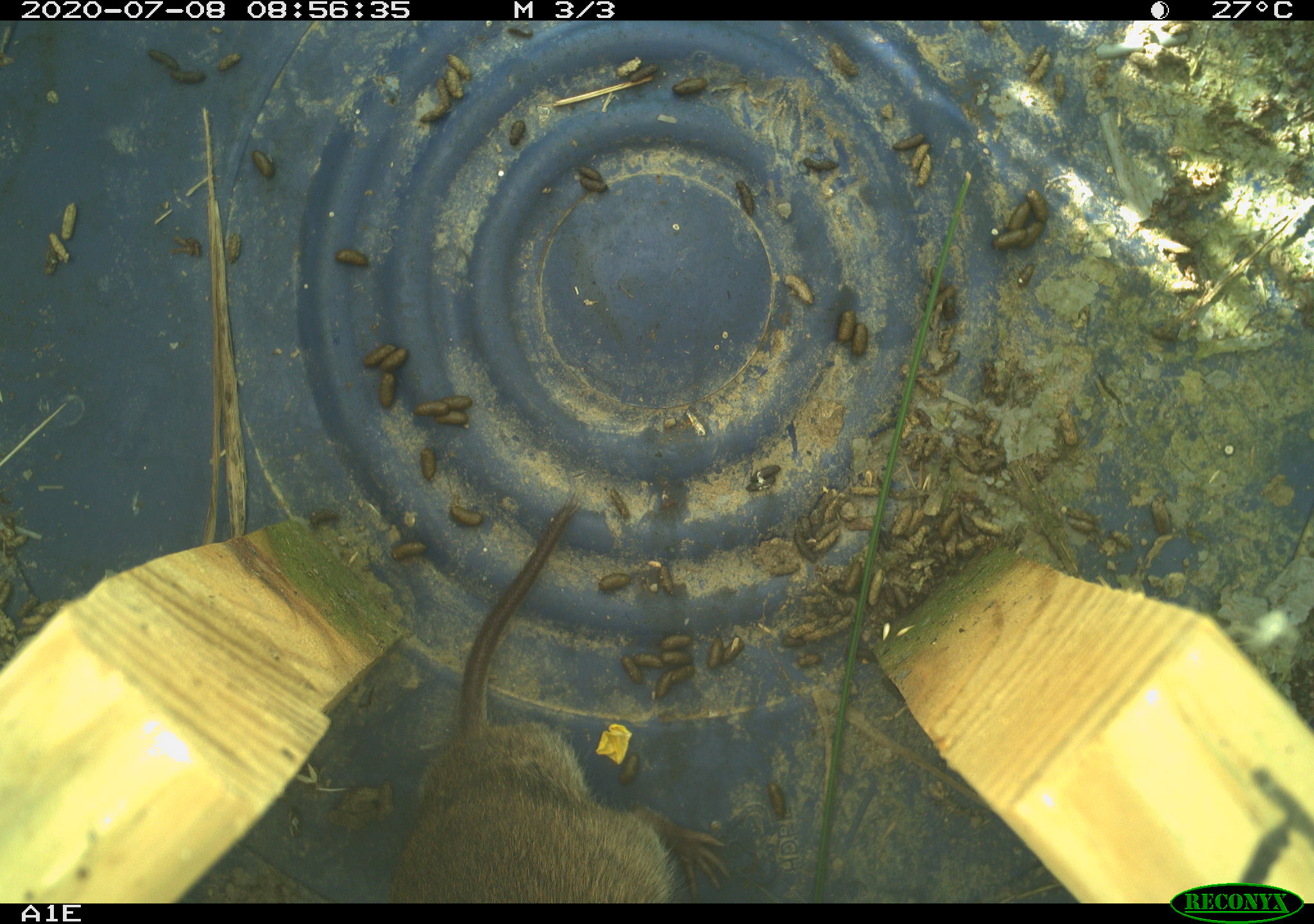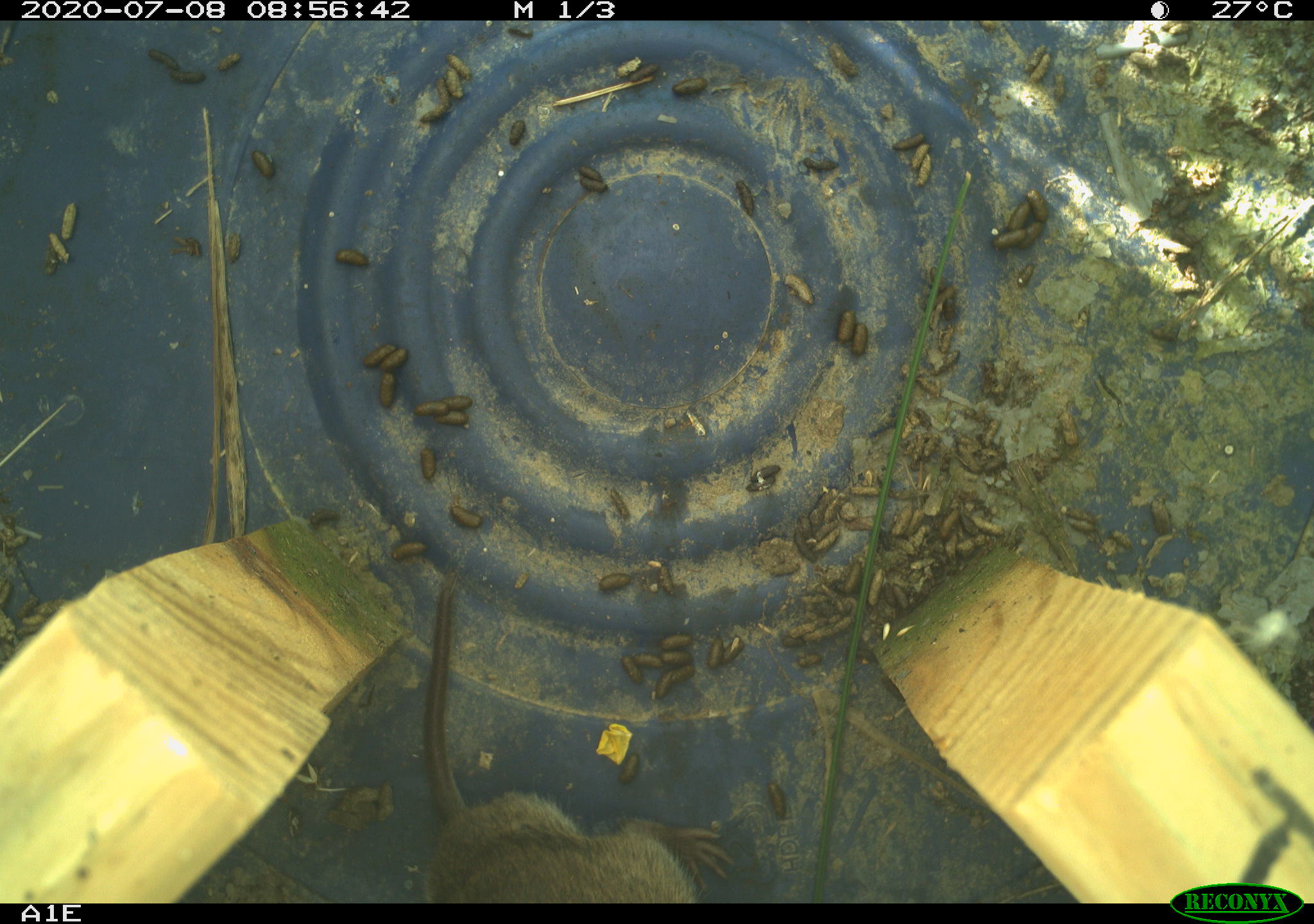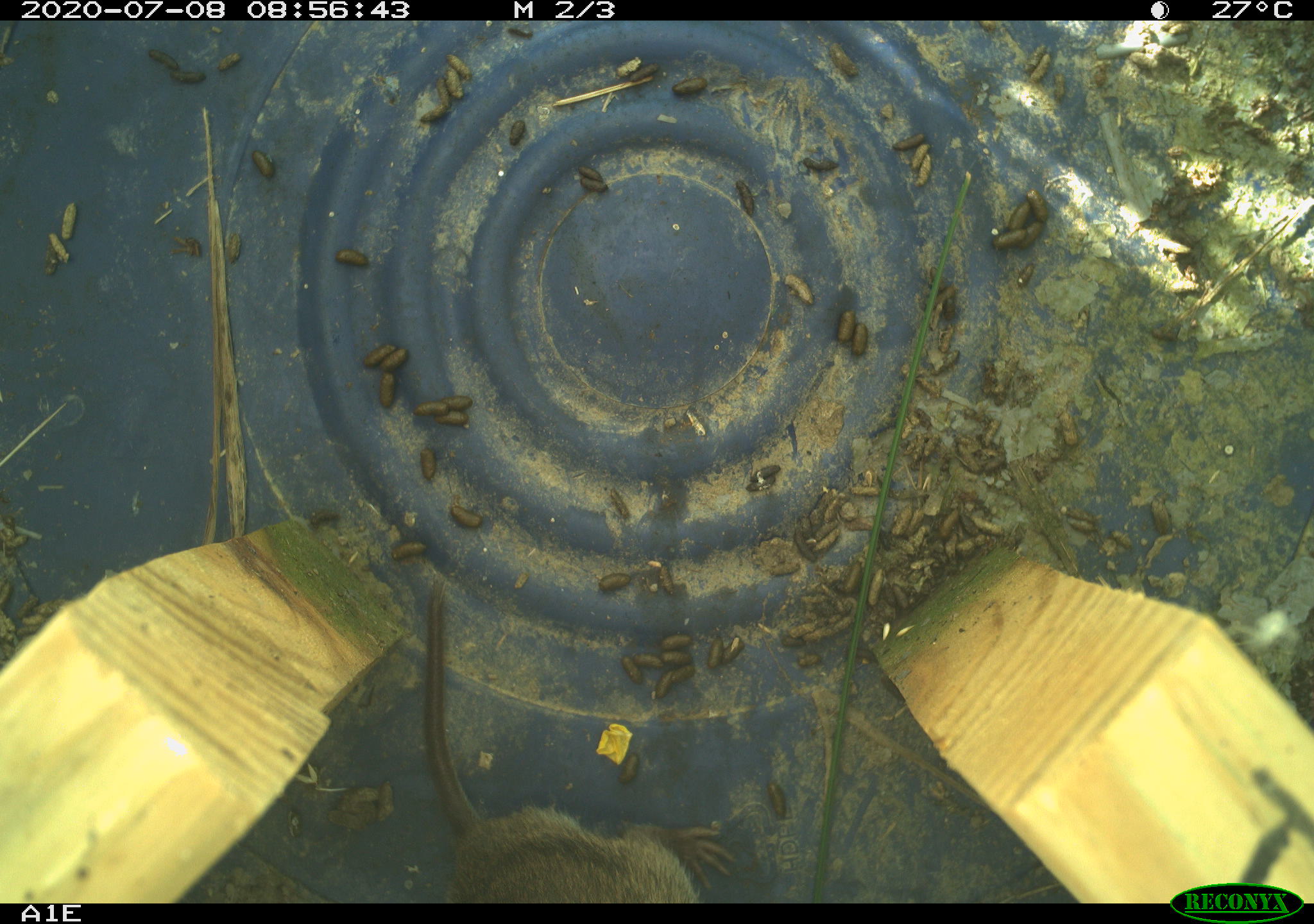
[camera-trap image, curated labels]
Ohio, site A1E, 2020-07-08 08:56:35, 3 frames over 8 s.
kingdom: Animalia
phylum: Chordata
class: Mammalia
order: Rodentia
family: Cricetidae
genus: Microtus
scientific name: Microtus pennsylvanicus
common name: meadow vole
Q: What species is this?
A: Meadow vole (Microtus pennsylvanicus).